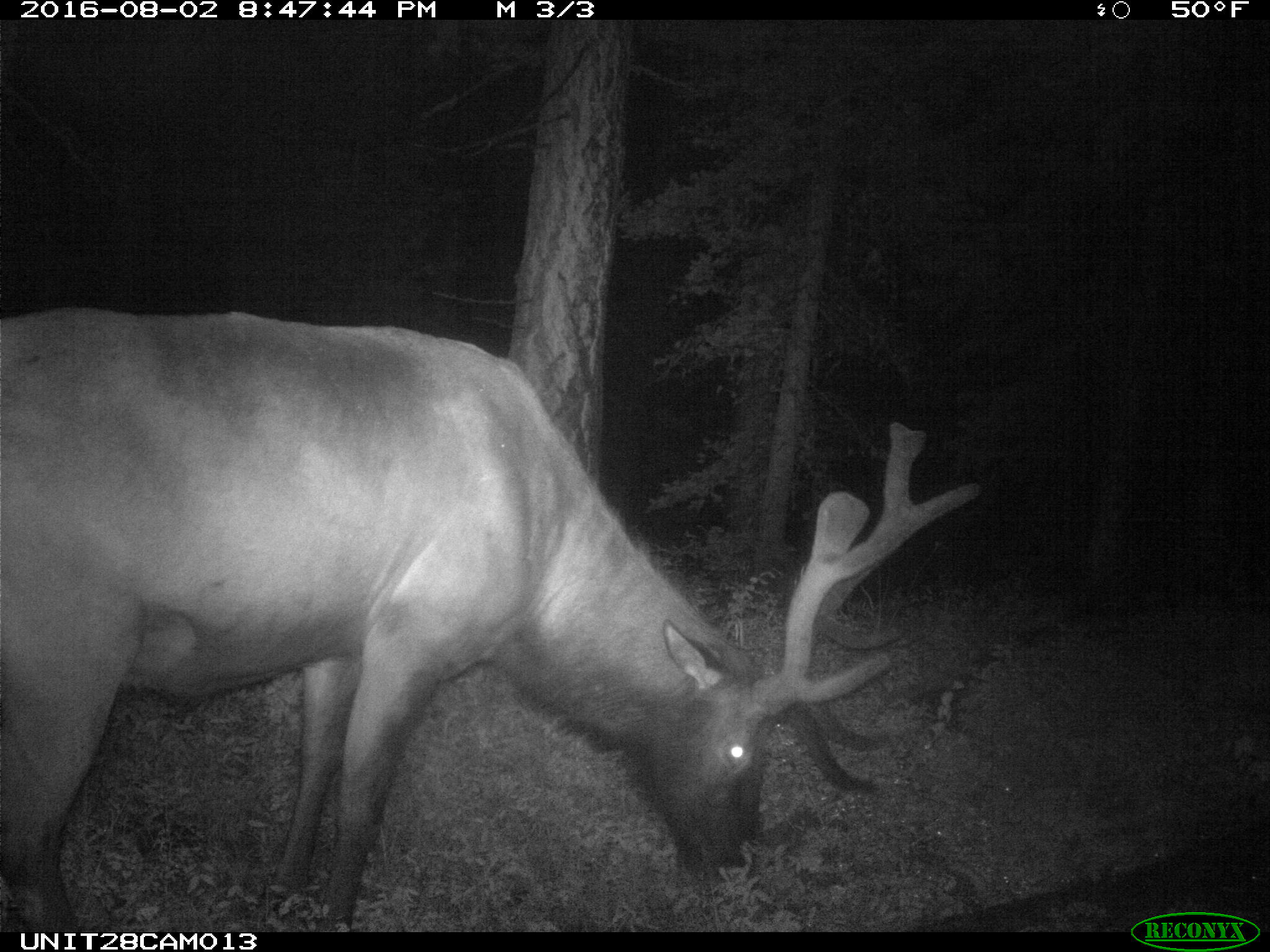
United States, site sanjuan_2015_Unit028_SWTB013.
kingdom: Animalia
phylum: Chordata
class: Mammalia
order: Artiodactyla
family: Cervidae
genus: Cervus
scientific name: Cervus elaphus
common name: red deer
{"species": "Cervus elaphus (red deer)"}